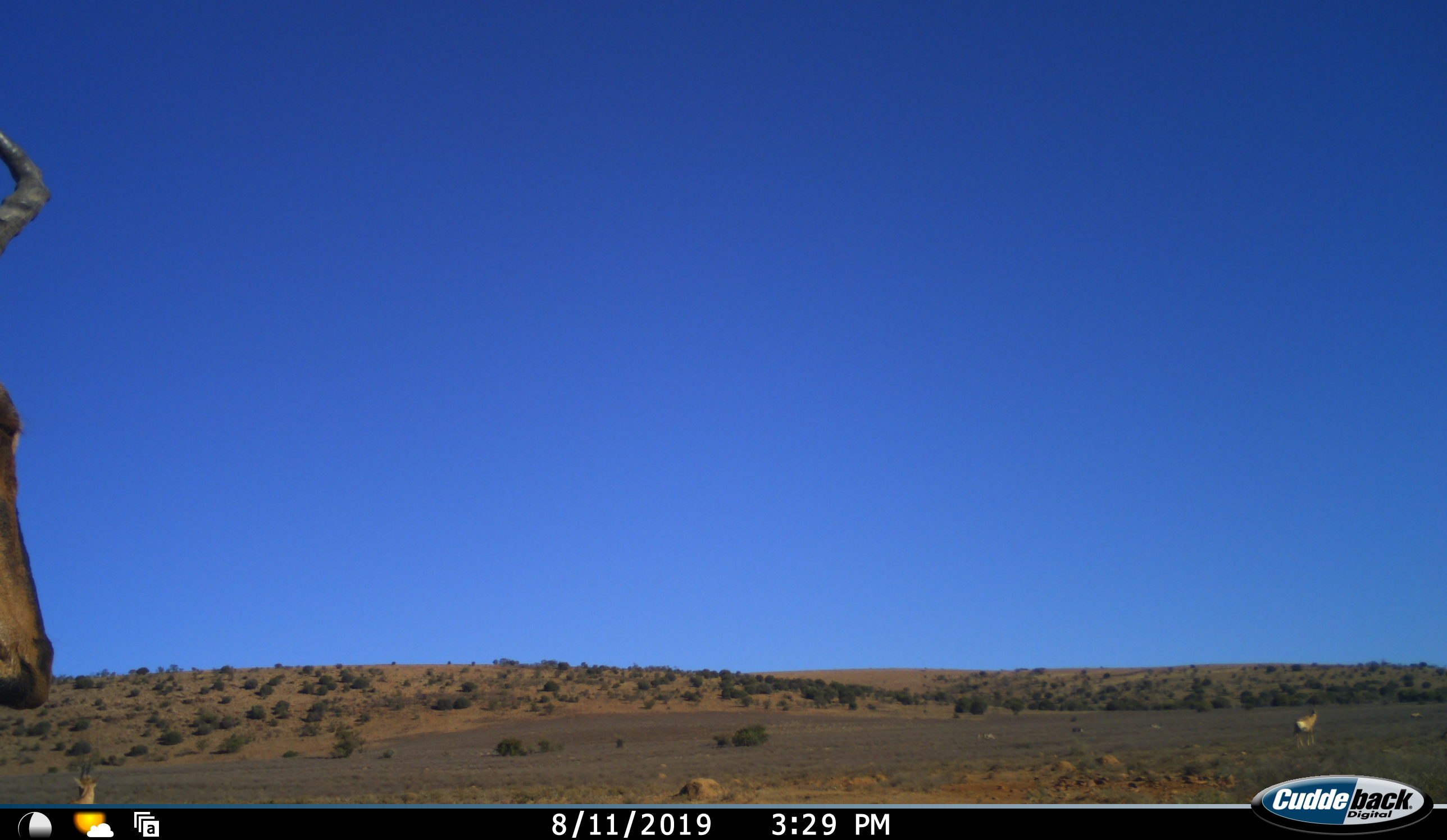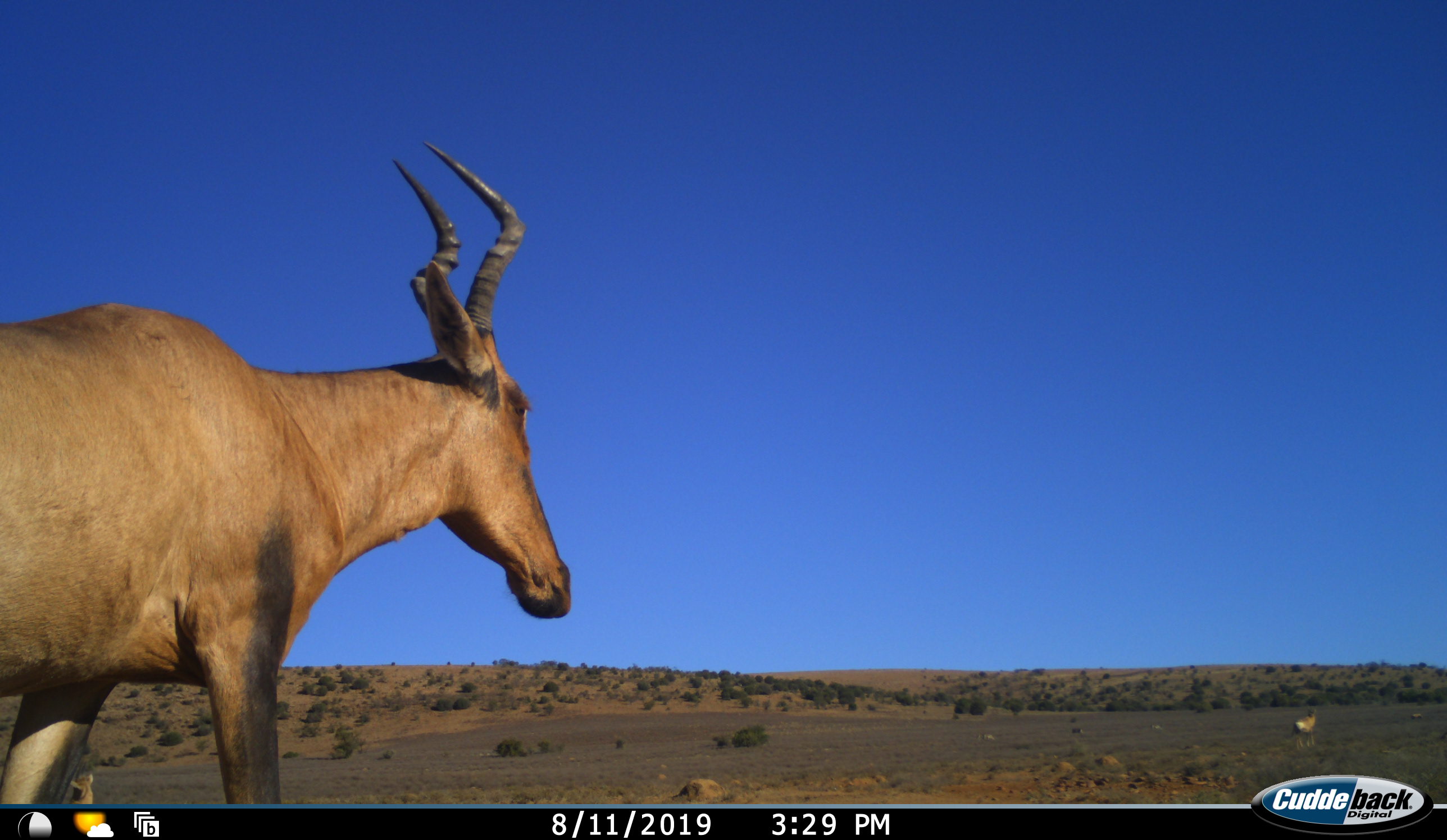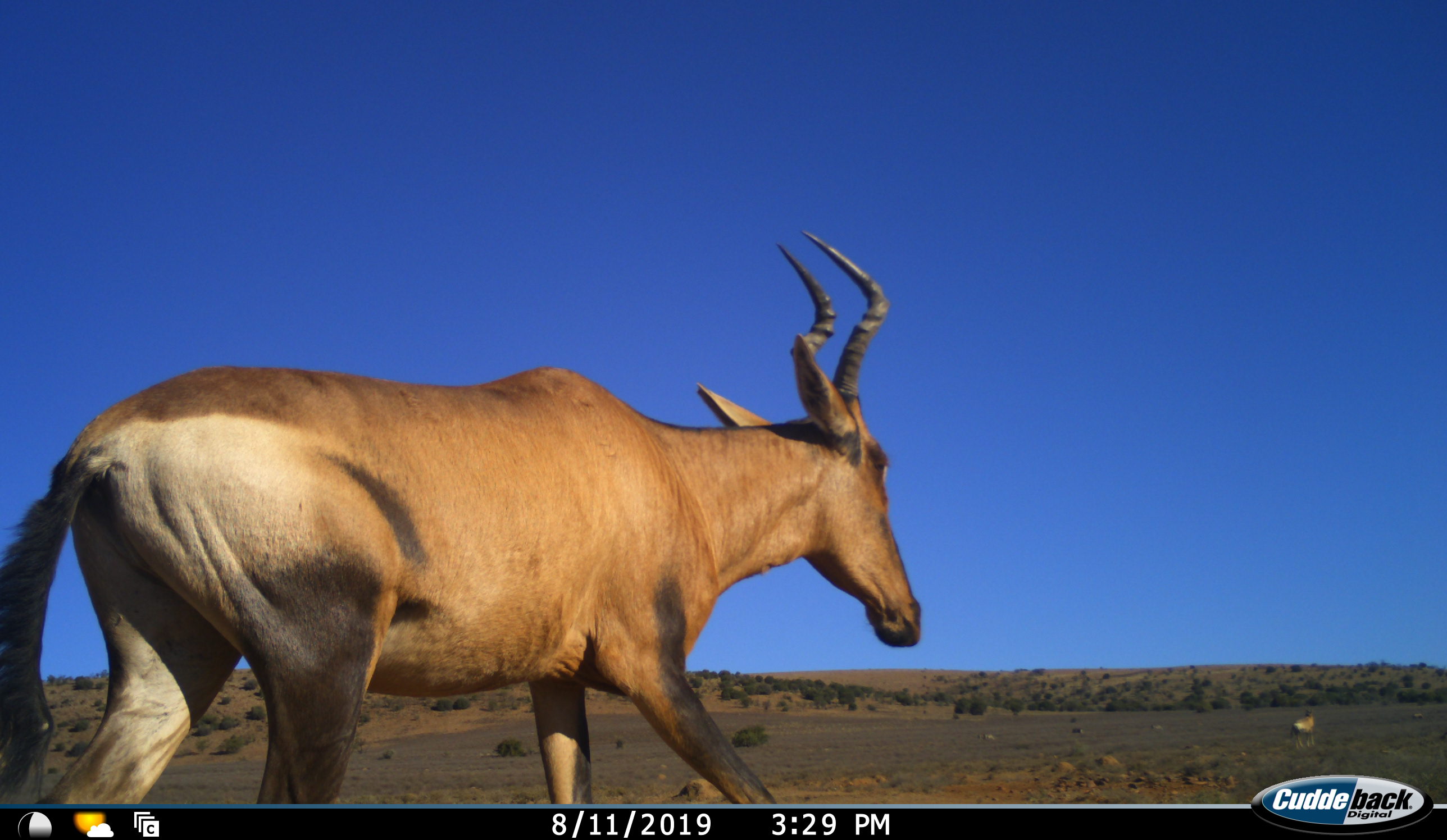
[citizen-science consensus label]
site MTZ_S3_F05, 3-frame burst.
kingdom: Animalia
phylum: Chordata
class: Mammalia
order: Artiodactyla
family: Bovidae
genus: Alcelaphus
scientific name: Alcelaphus buselaphus caama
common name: red hartebeest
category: hartebeestred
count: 2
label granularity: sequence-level